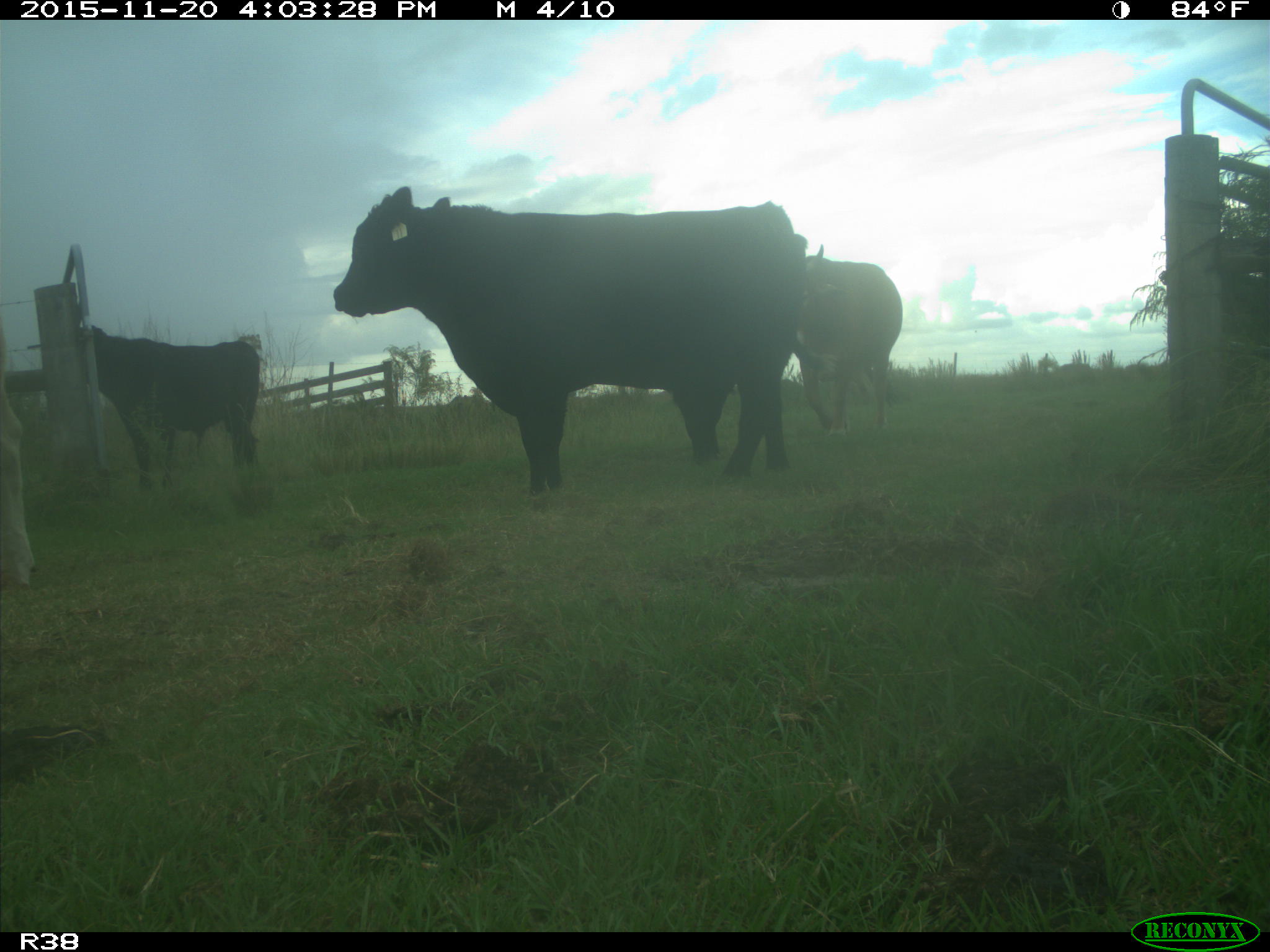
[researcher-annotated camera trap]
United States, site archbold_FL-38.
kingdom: Animalia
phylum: Chordata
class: Mammalia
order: Artiodactyla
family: Bovidae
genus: Bos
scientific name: Bos taurus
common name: domestic cow